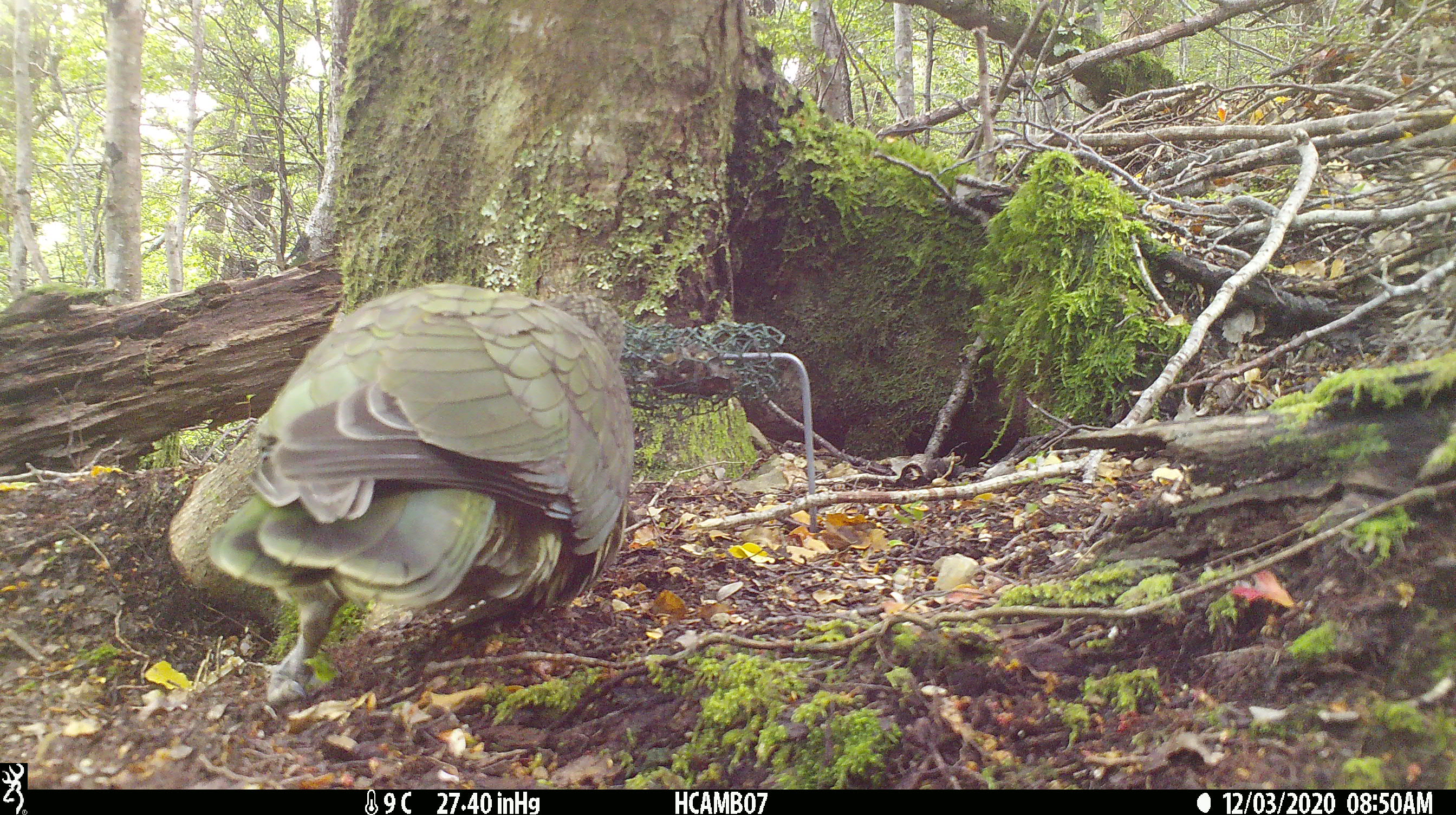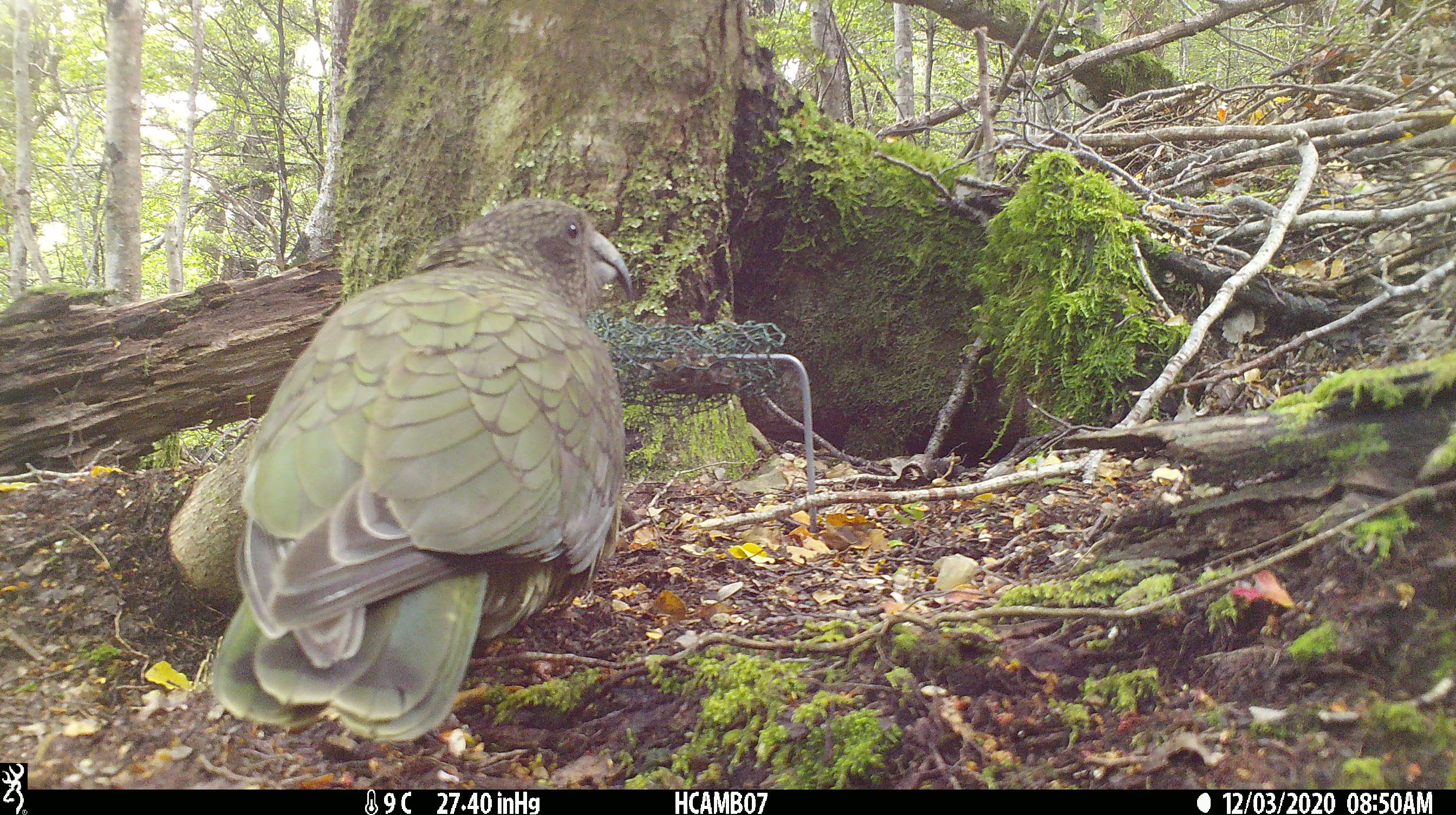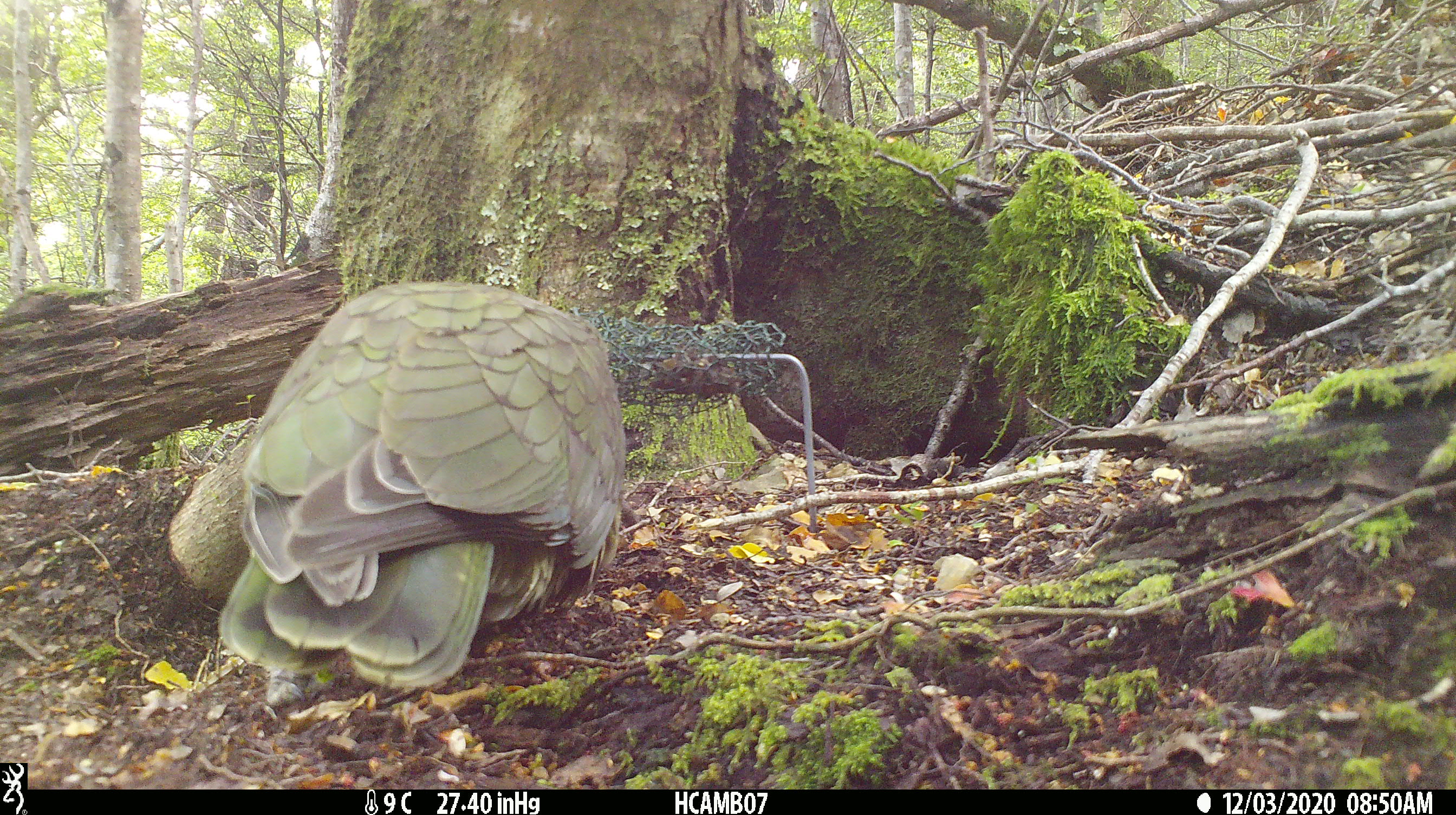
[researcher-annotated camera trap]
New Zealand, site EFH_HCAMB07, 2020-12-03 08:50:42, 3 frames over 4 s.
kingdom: Animalia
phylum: Chordata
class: Aves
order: Psittaciformes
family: Strigopidae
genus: Nestor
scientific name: Nestor notabilis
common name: kea